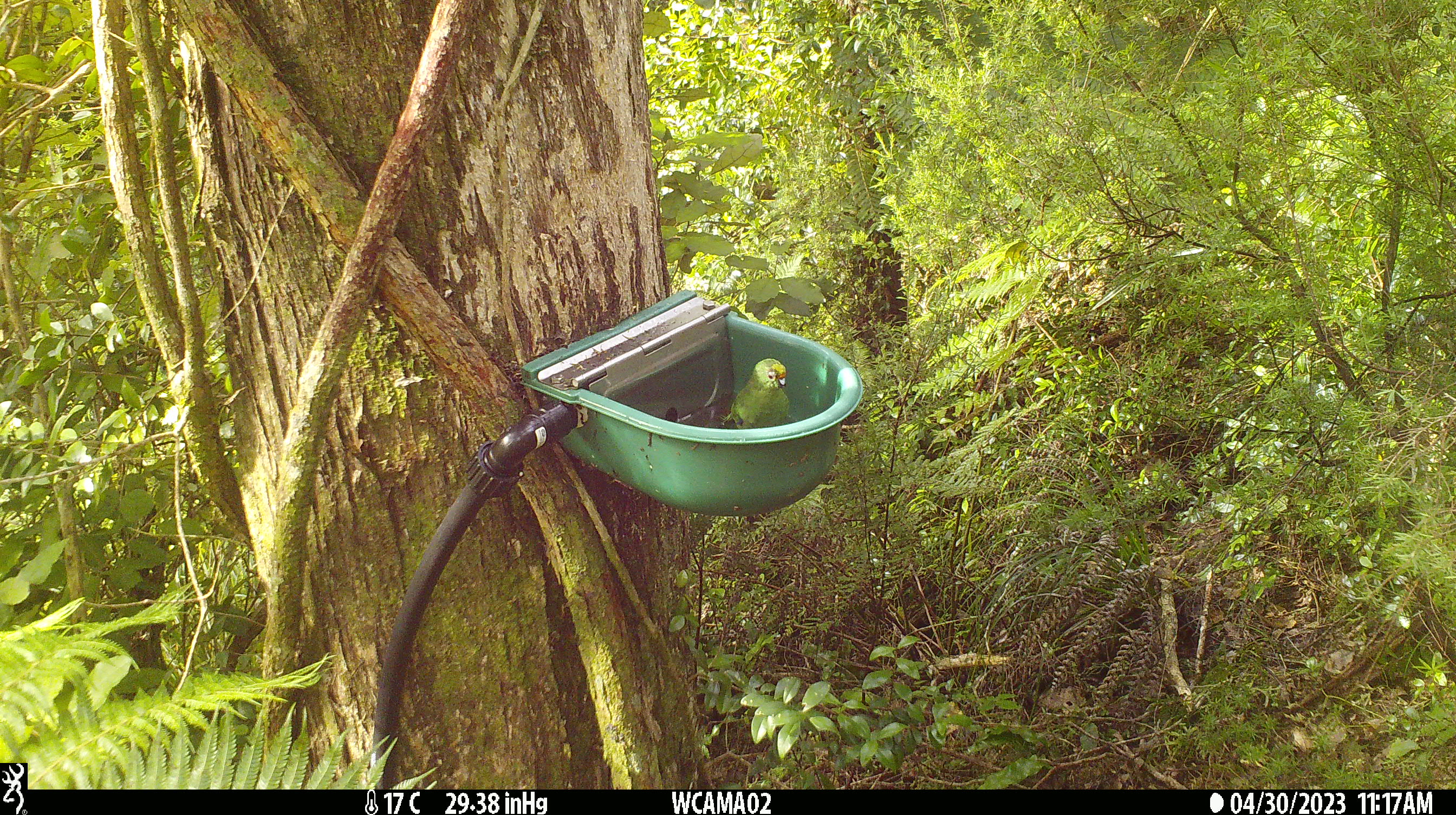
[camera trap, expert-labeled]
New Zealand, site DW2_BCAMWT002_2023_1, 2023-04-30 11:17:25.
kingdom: Animalia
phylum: Chordata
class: Aves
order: Psittaciformes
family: Psittaculidae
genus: Cyanoramphus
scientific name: Cyanoramphus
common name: parakeet